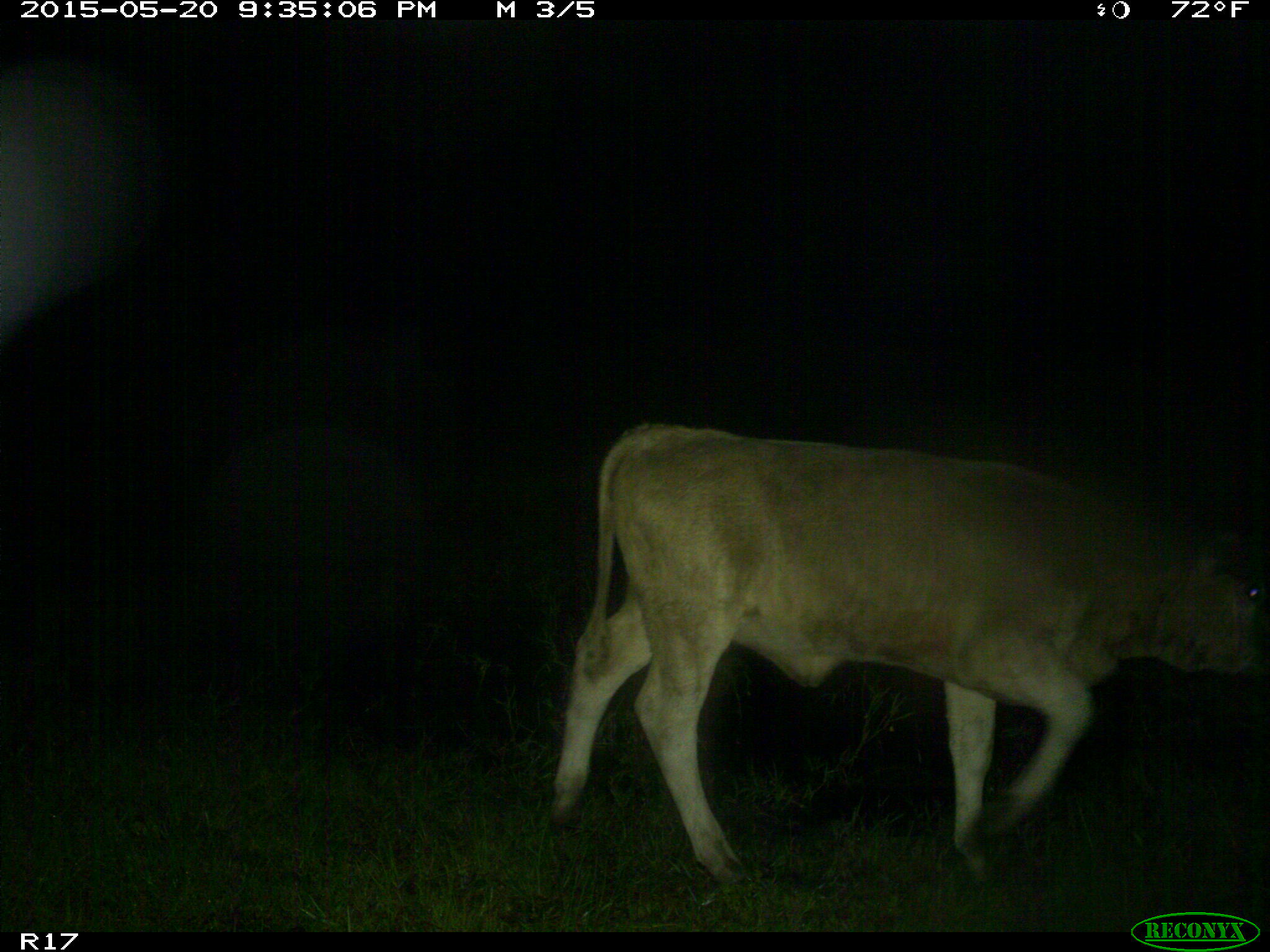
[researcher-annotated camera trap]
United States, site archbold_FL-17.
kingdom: Animalia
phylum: Chordata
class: Mammalia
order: Artiodactyla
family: Bovidae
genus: Bos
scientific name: Bos taurus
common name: domestic cow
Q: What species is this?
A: Bos taurus (domestic cow).